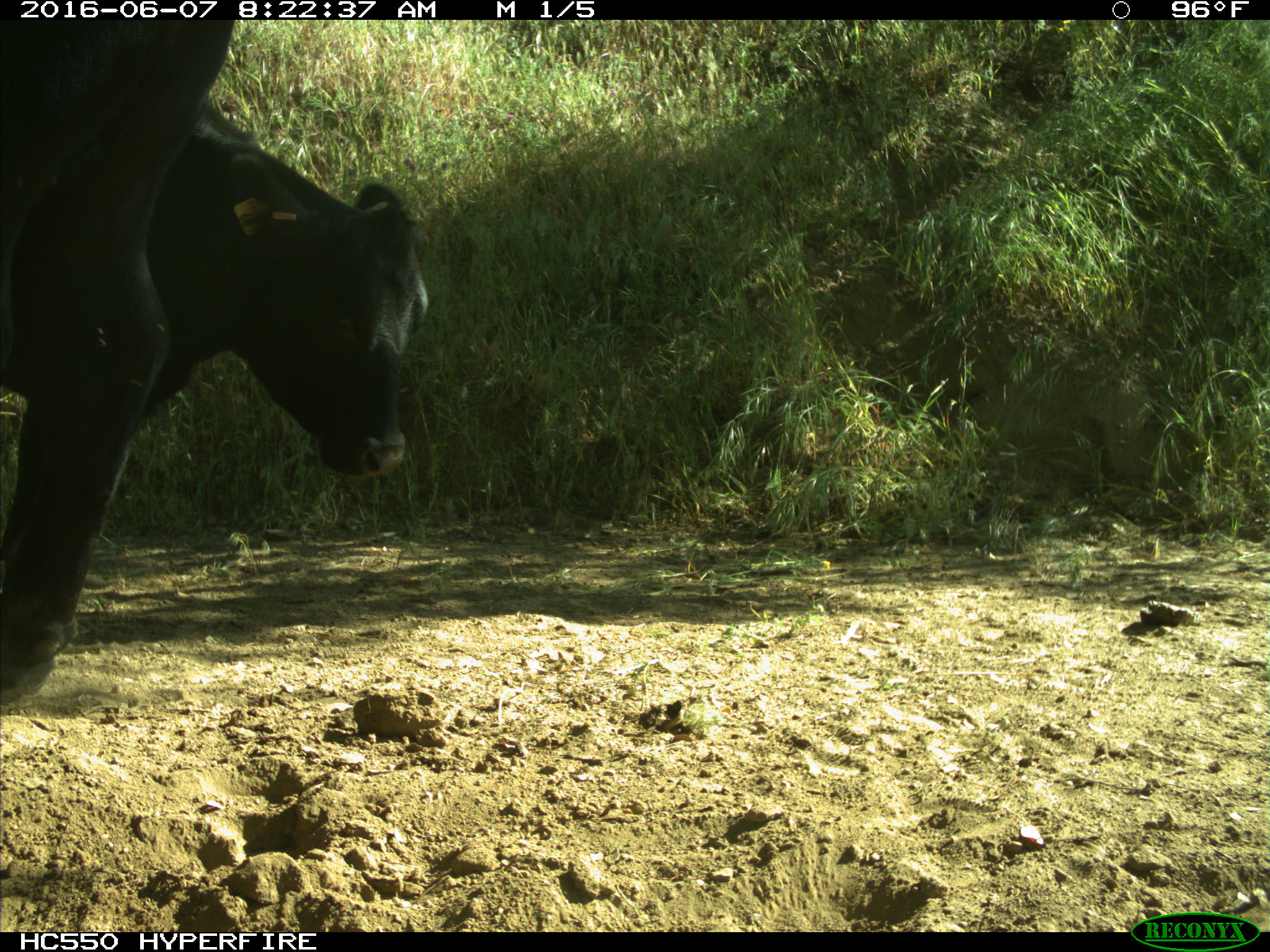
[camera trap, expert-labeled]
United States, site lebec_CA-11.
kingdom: Animalia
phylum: Chordata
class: Mammalia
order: Artiodactyla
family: Bovidae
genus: Bos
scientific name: Bos taurus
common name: domestic cow